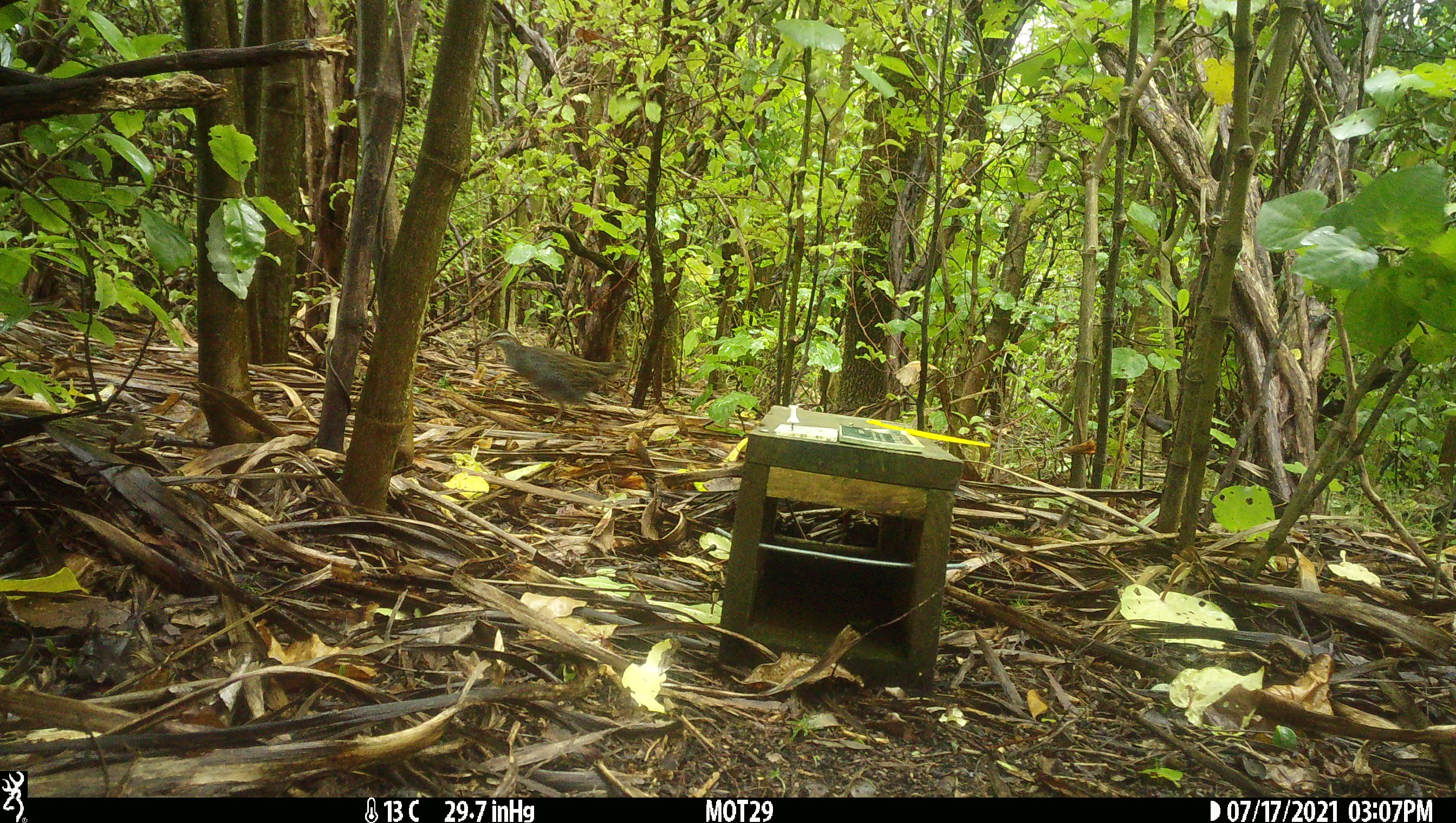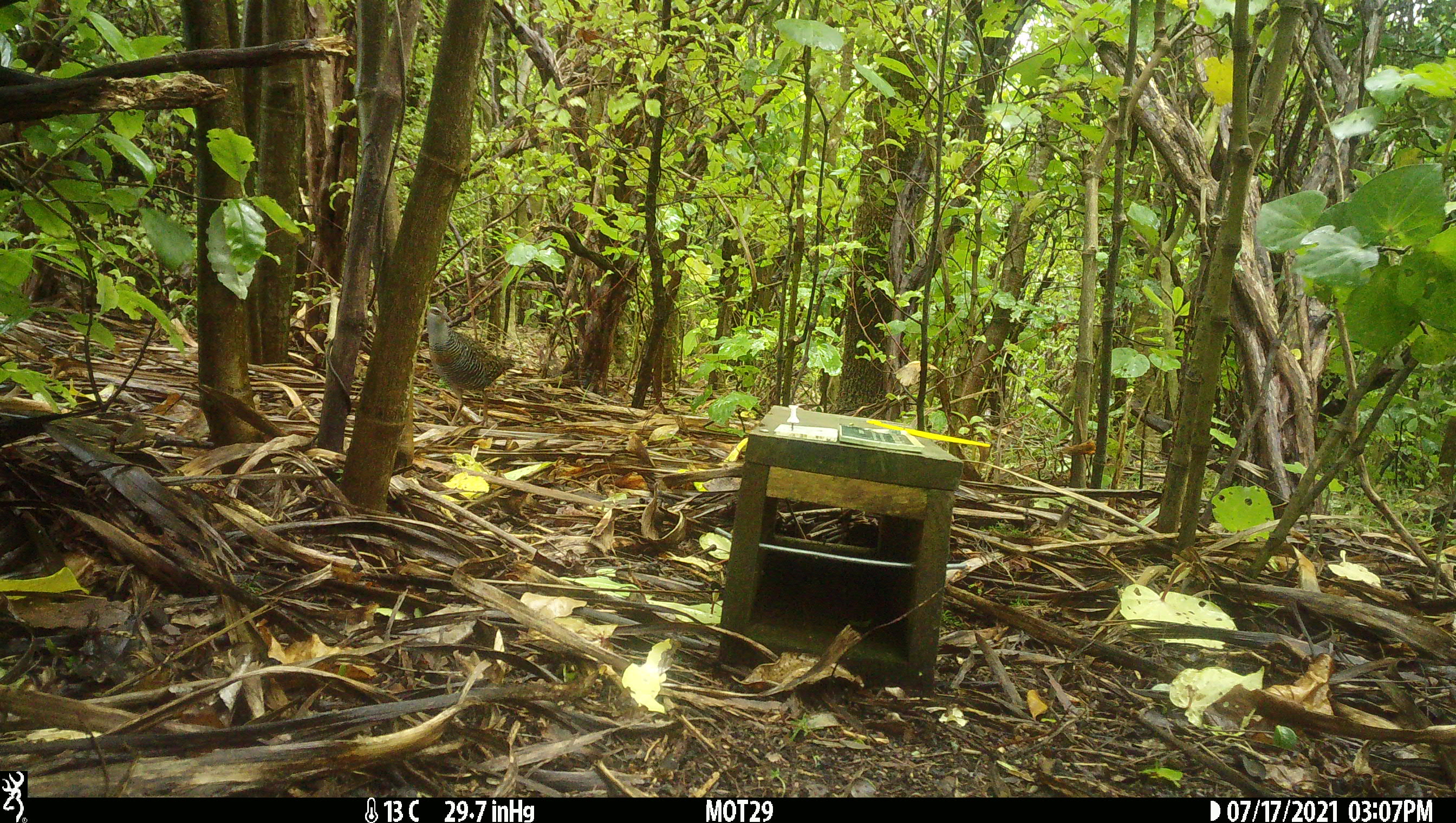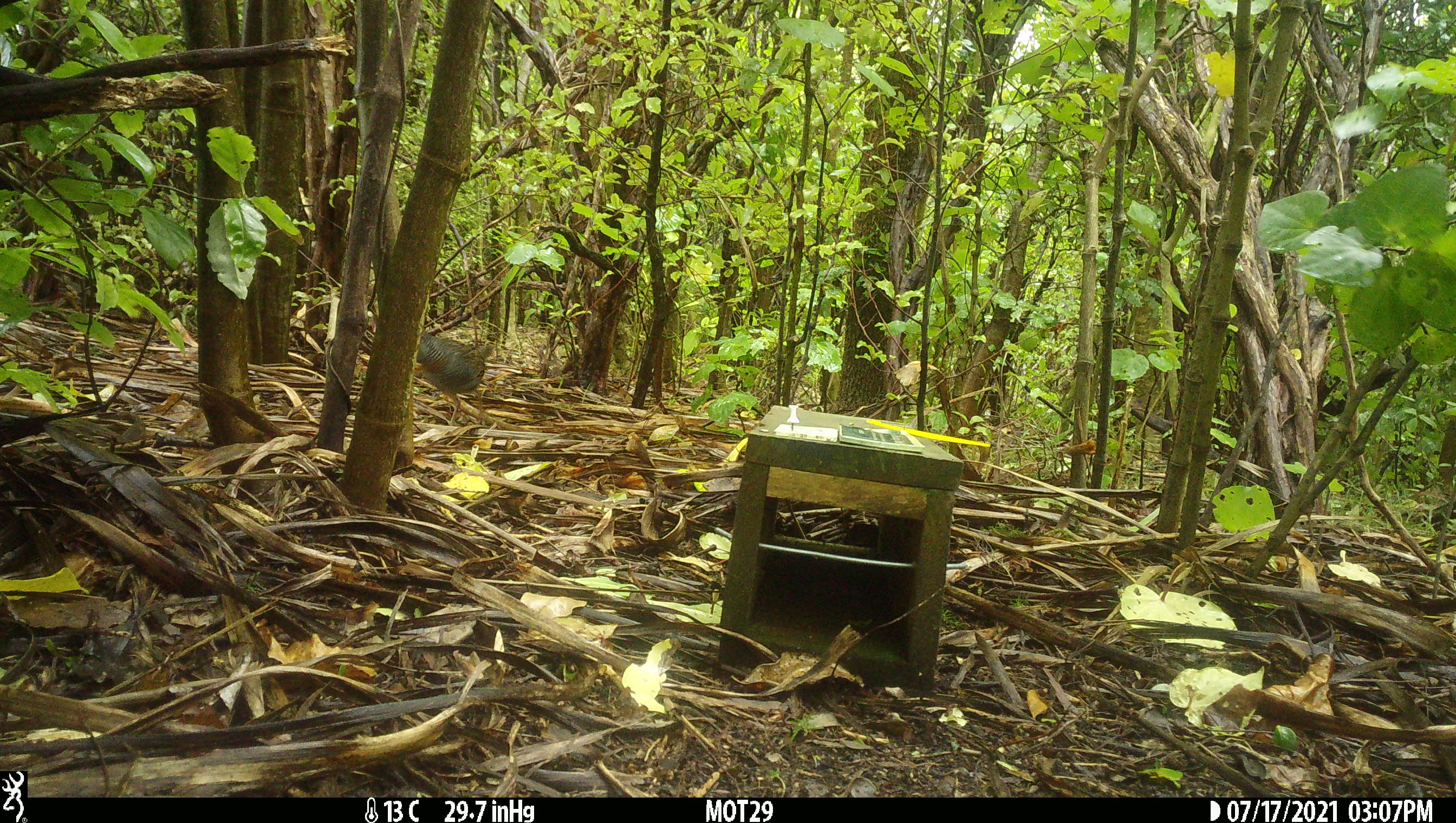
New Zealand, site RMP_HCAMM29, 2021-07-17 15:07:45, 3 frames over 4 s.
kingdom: Animalia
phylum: Chordata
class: Aves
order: Gruiformes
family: Rallidae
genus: Gallirallus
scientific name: Gallirallus philippensis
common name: buff-banded rail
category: banded rail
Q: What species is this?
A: Banded rail (buff-banded rail) (Gallirallus philippensis).